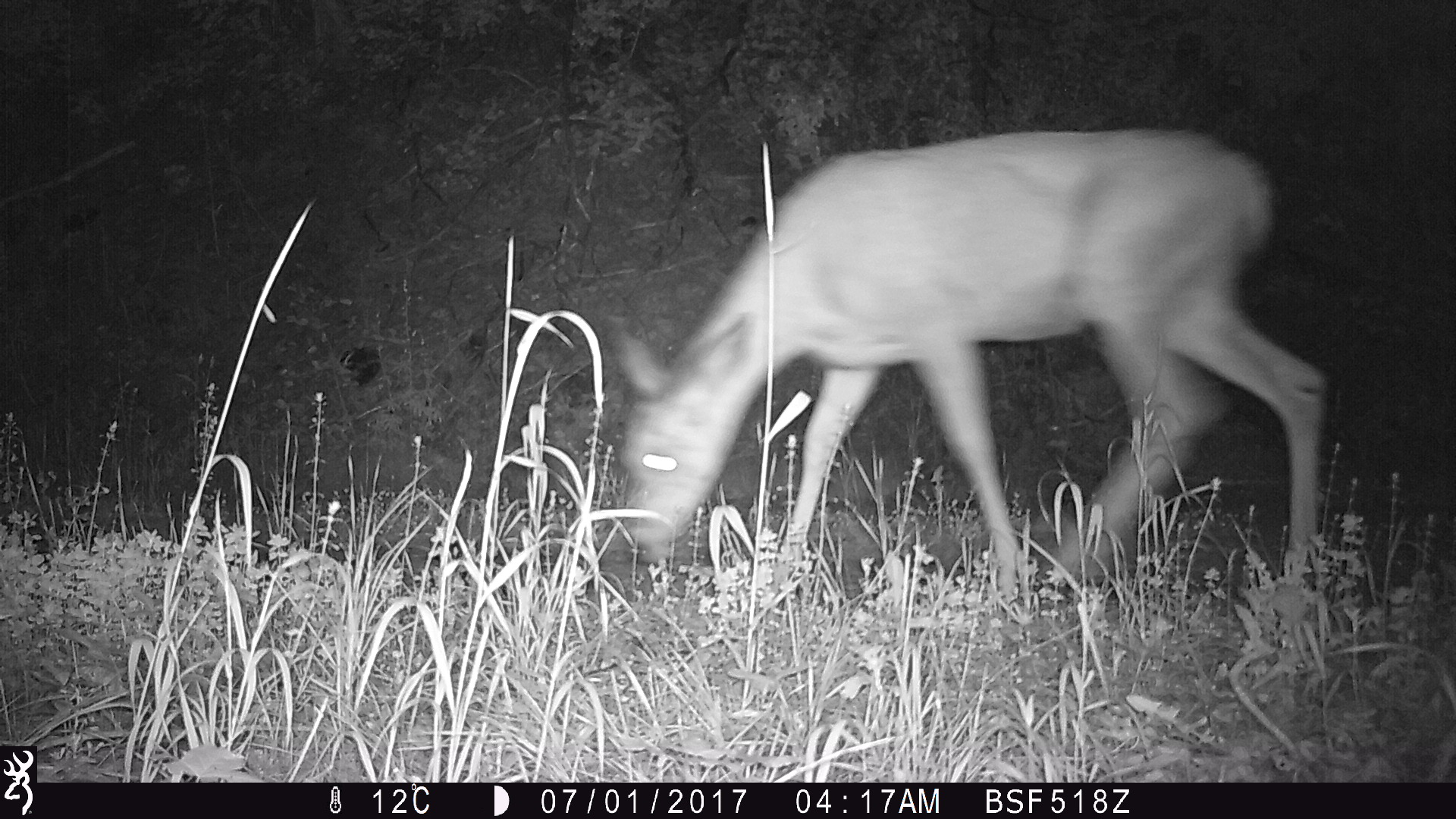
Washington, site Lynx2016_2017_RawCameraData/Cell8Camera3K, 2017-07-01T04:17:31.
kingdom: Animalia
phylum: Chordata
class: Mammalia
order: Artiodactyla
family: Cervidae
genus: Odocoileus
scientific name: Odocoileus hemionus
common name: mule deer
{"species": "Odocoileus hemionus (mule deer)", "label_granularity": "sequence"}